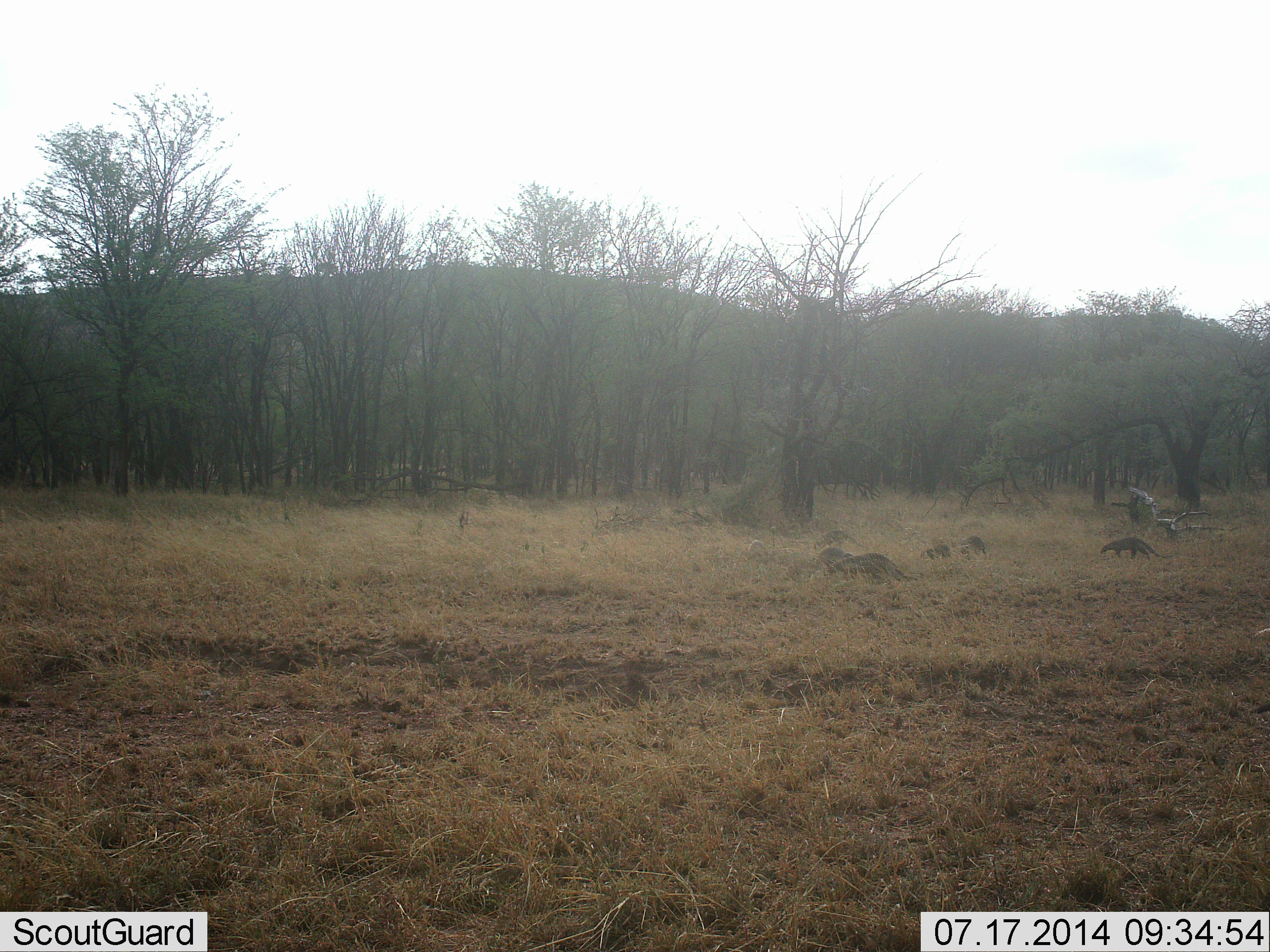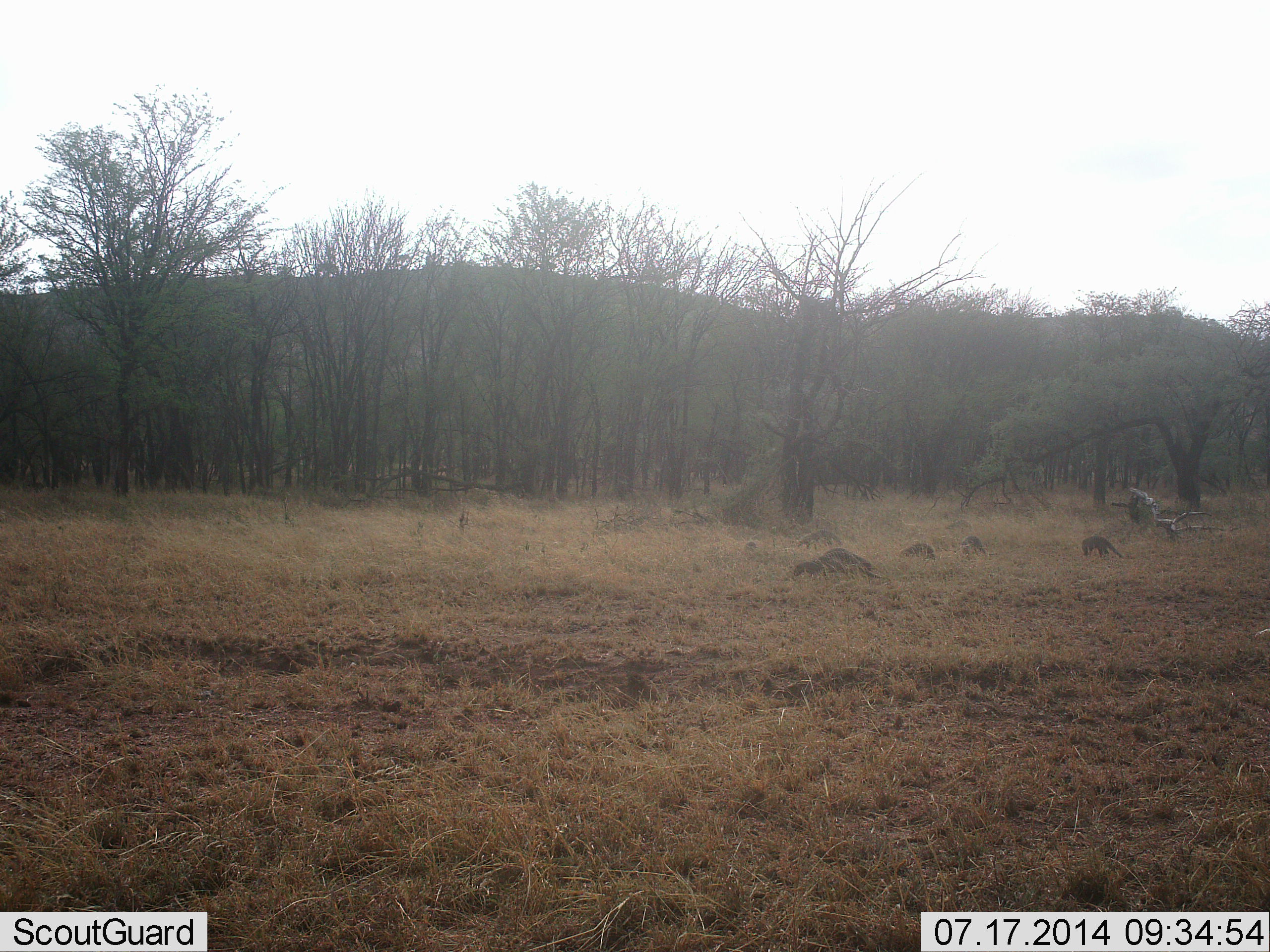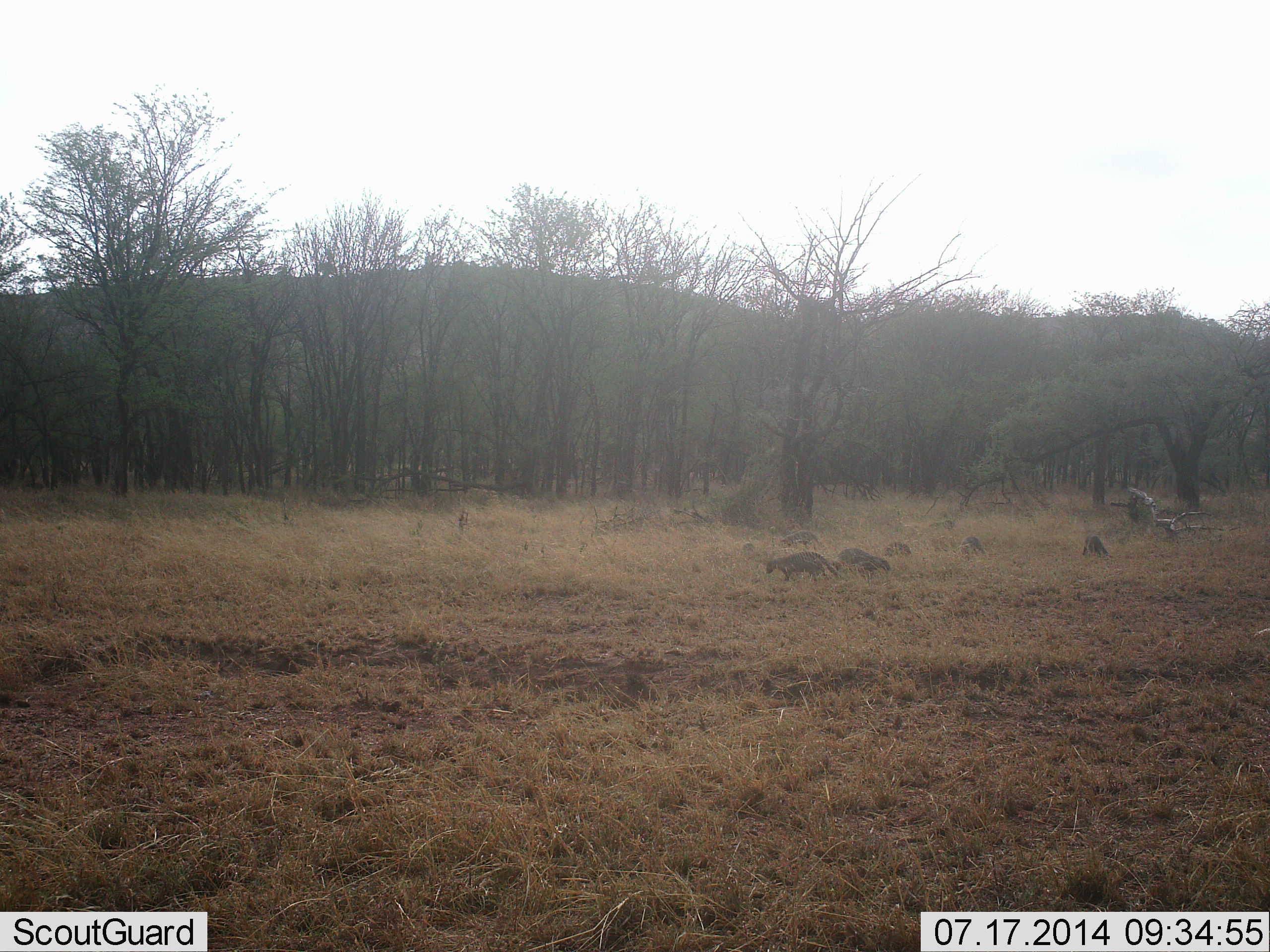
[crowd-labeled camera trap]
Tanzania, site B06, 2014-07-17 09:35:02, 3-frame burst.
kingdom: Animalia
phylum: Chordata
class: Mammalia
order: Carnivora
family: Herpestidae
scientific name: Herpestidae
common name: mongoose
Mongoose (Herpestidae), count 8. Behavior (volunteer vote fractions): standing 20%, resting 0%, moving 80%, interacting 10%. Young present (vote fraction): 40%. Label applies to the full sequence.